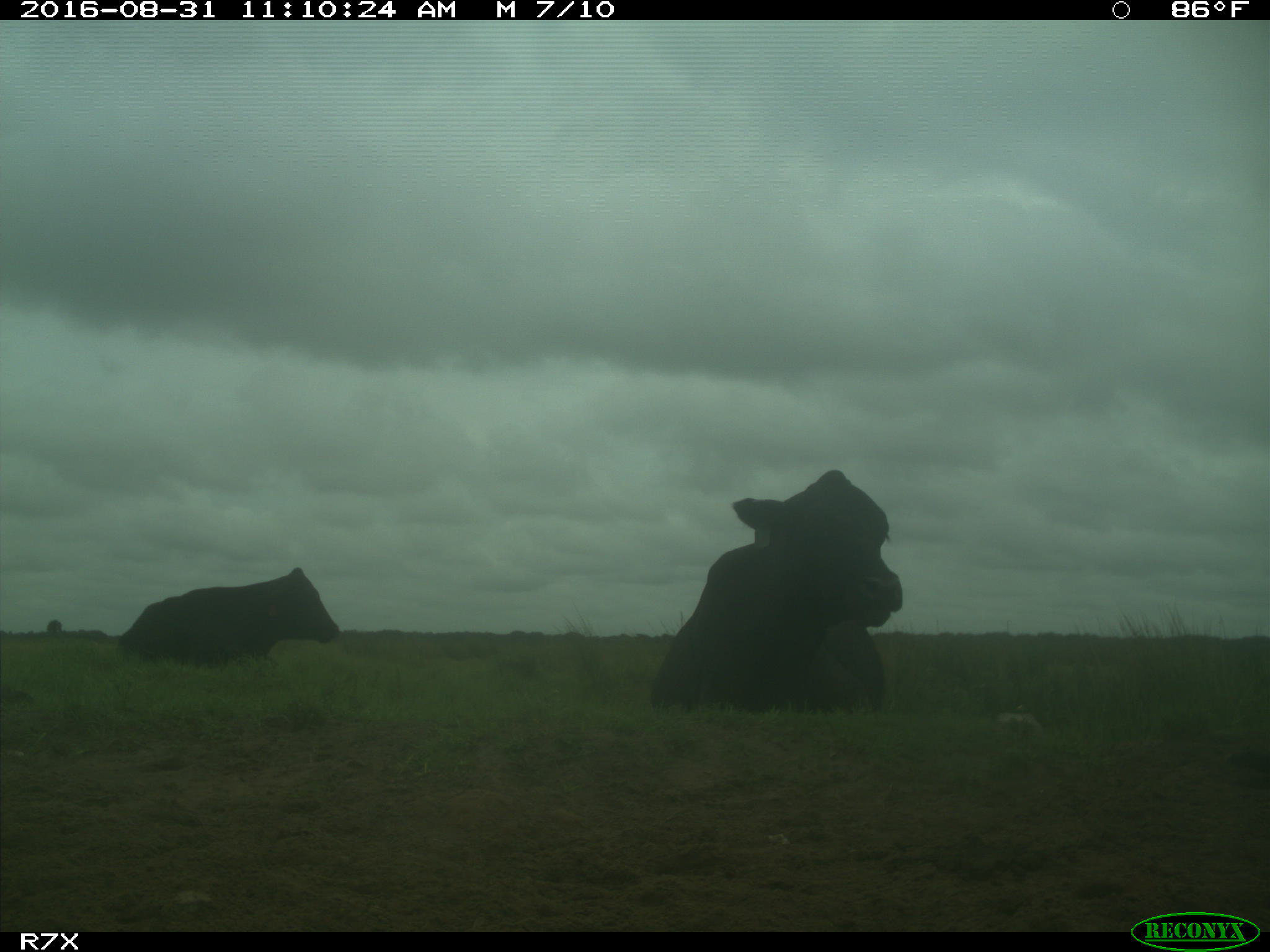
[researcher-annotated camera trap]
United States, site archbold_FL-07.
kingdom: Animalia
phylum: Chordata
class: Mammalia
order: Artiodactyla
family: Bovidae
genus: Bos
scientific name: Bos taurus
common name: domestic cow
Bos taurus (domestic cow).